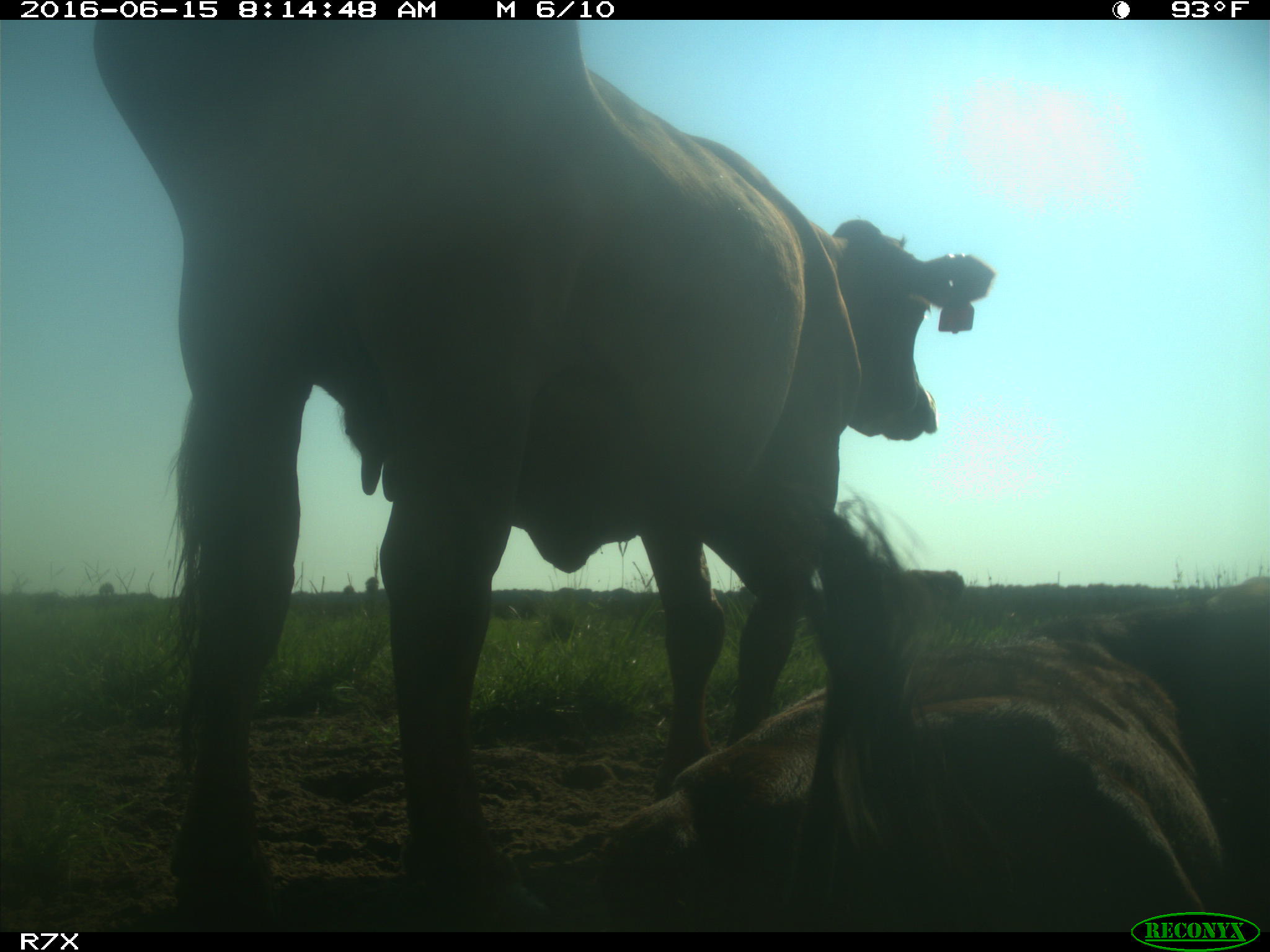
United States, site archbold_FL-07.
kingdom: Animalia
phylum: Chordata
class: Mammalia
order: Artiodactyla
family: Bovidae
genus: Bos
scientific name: Bos taurus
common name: domestic cow